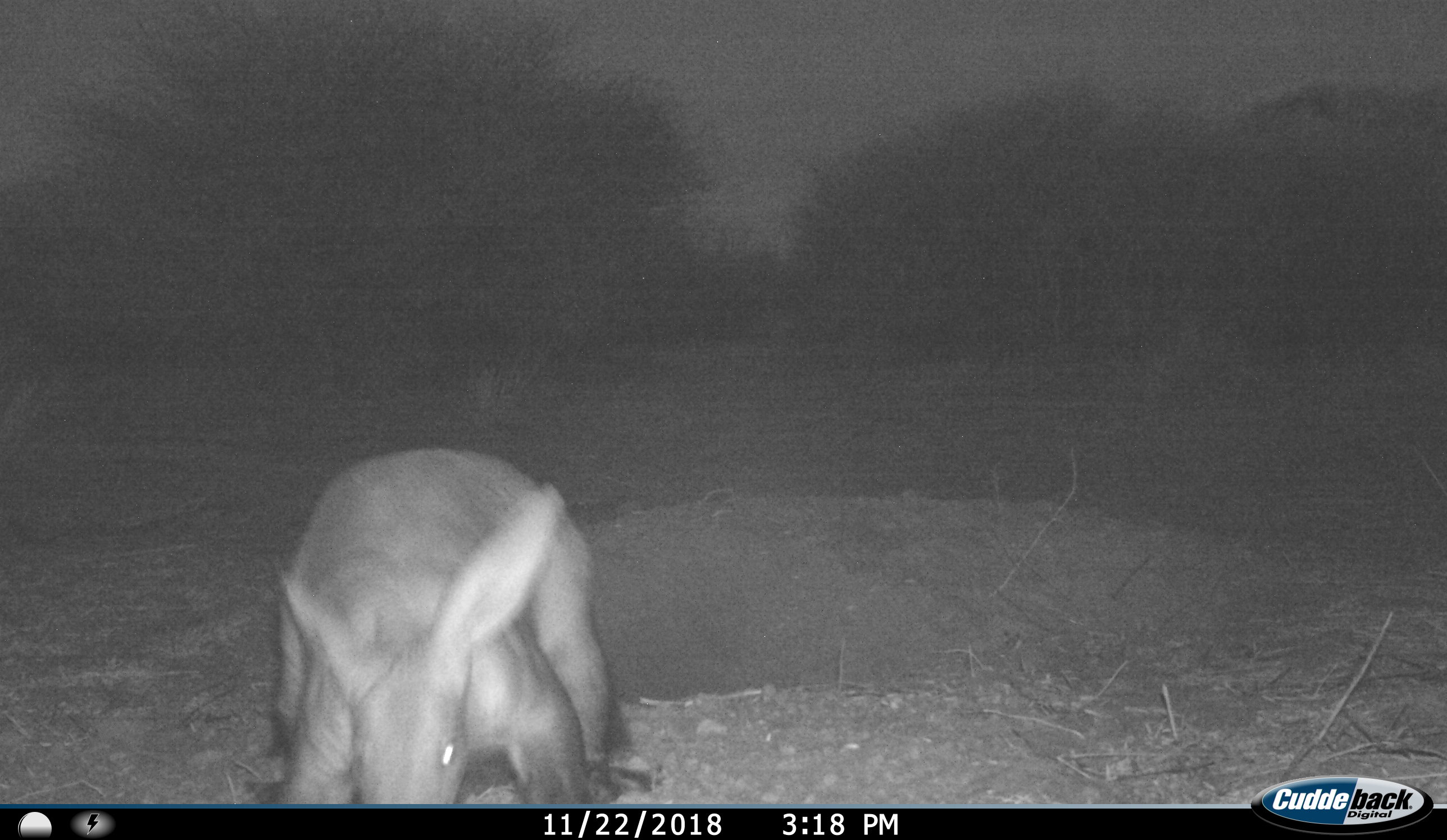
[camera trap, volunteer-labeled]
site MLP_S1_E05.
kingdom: Animalia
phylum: Chordata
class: Mammalia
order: Tubulidentata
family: Orycteropodidae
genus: Orycteropus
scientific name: Orycteropus afer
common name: aardvark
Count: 1.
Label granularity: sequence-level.